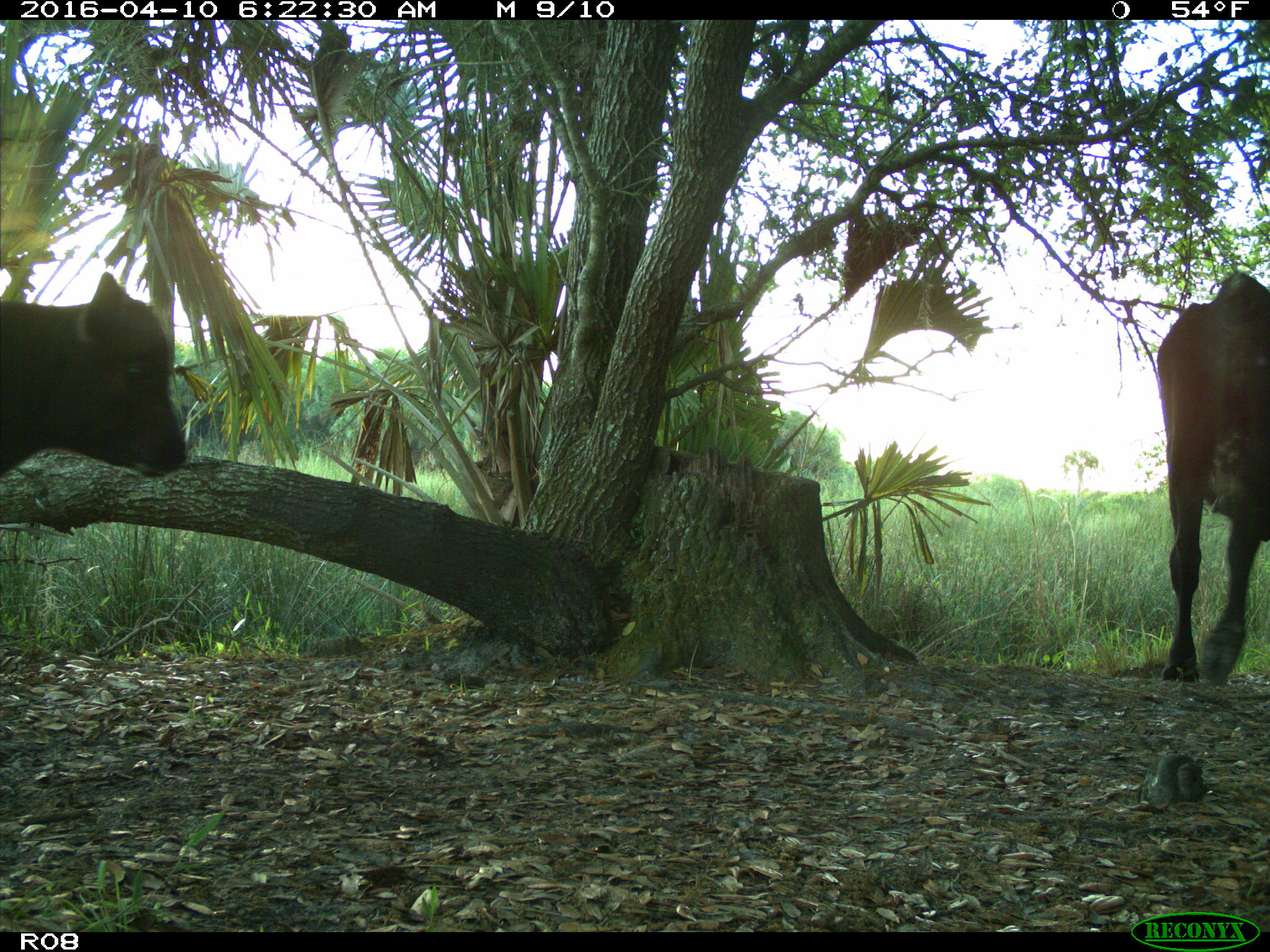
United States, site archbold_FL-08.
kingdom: Animalia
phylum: Chordata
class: Mammalia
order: Artiodactyla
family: Bovidae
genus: Bos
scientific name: Bos taurus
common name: domestic cow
Bos taurus (domestic cow).